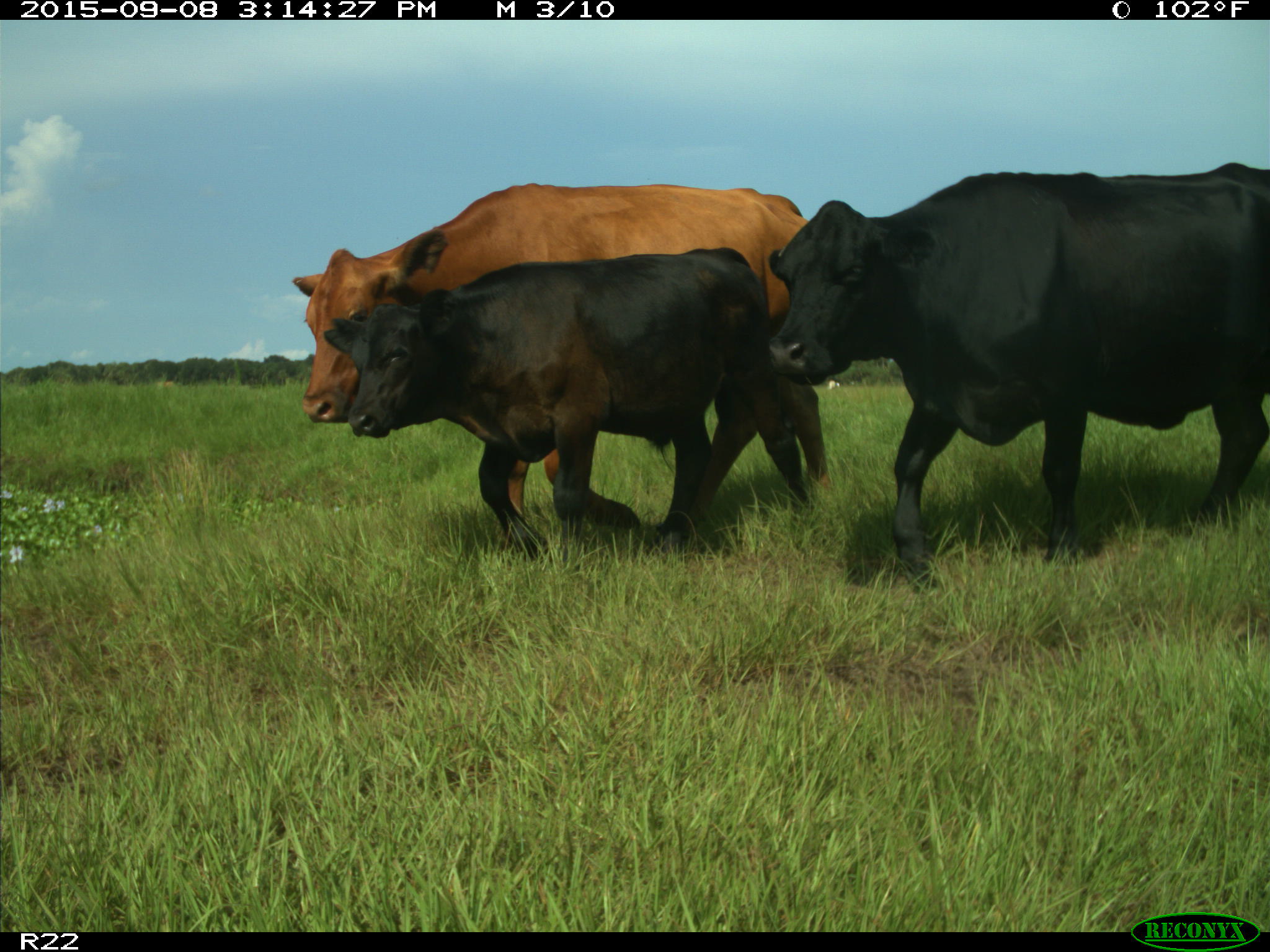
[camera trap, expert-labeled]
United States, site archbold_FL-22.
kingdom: Animalia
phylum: Chordata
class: Mammalia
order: Artiodactyla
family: Bovidae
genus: Bos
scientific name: Bos taurus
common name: domestic cow